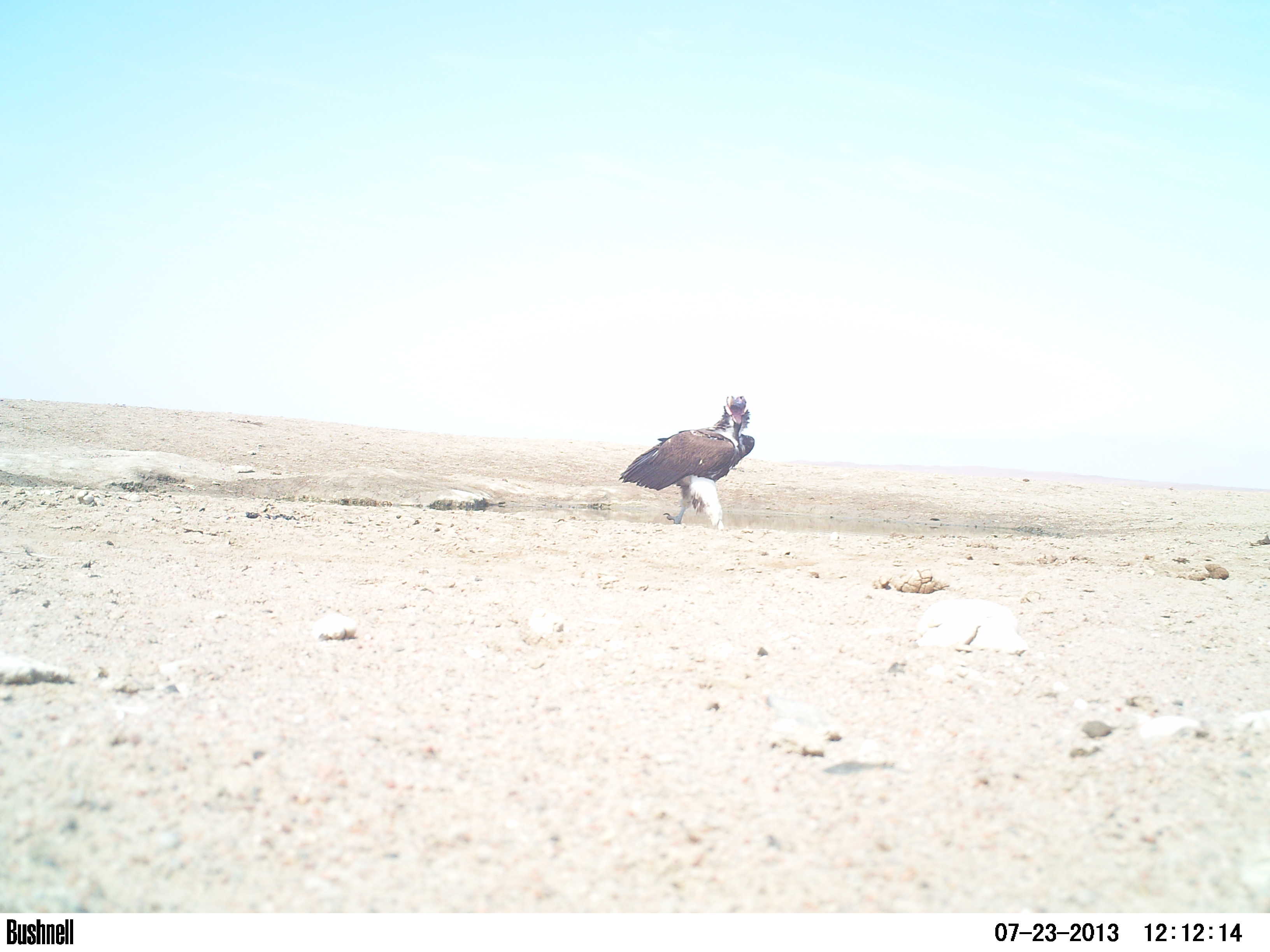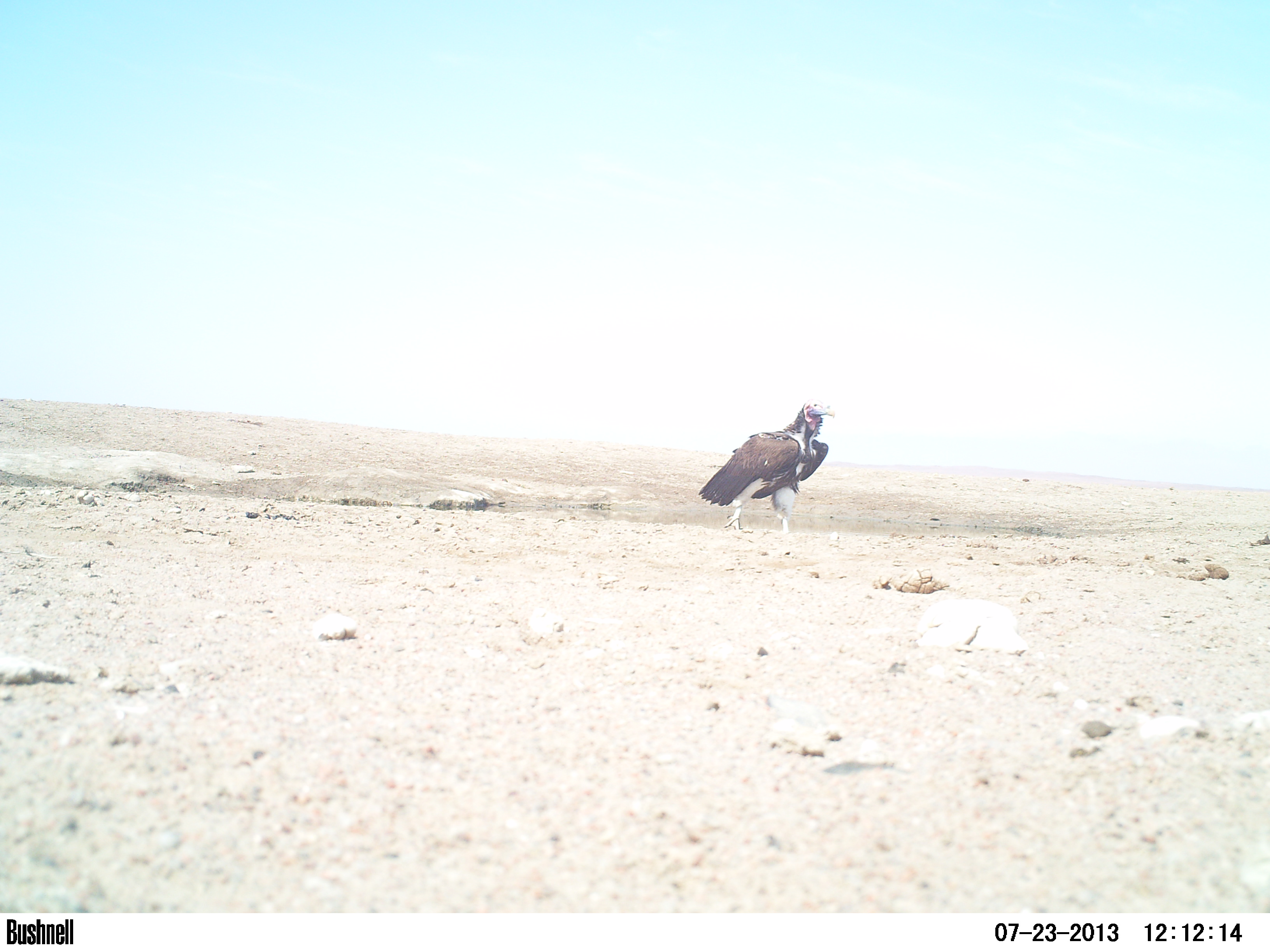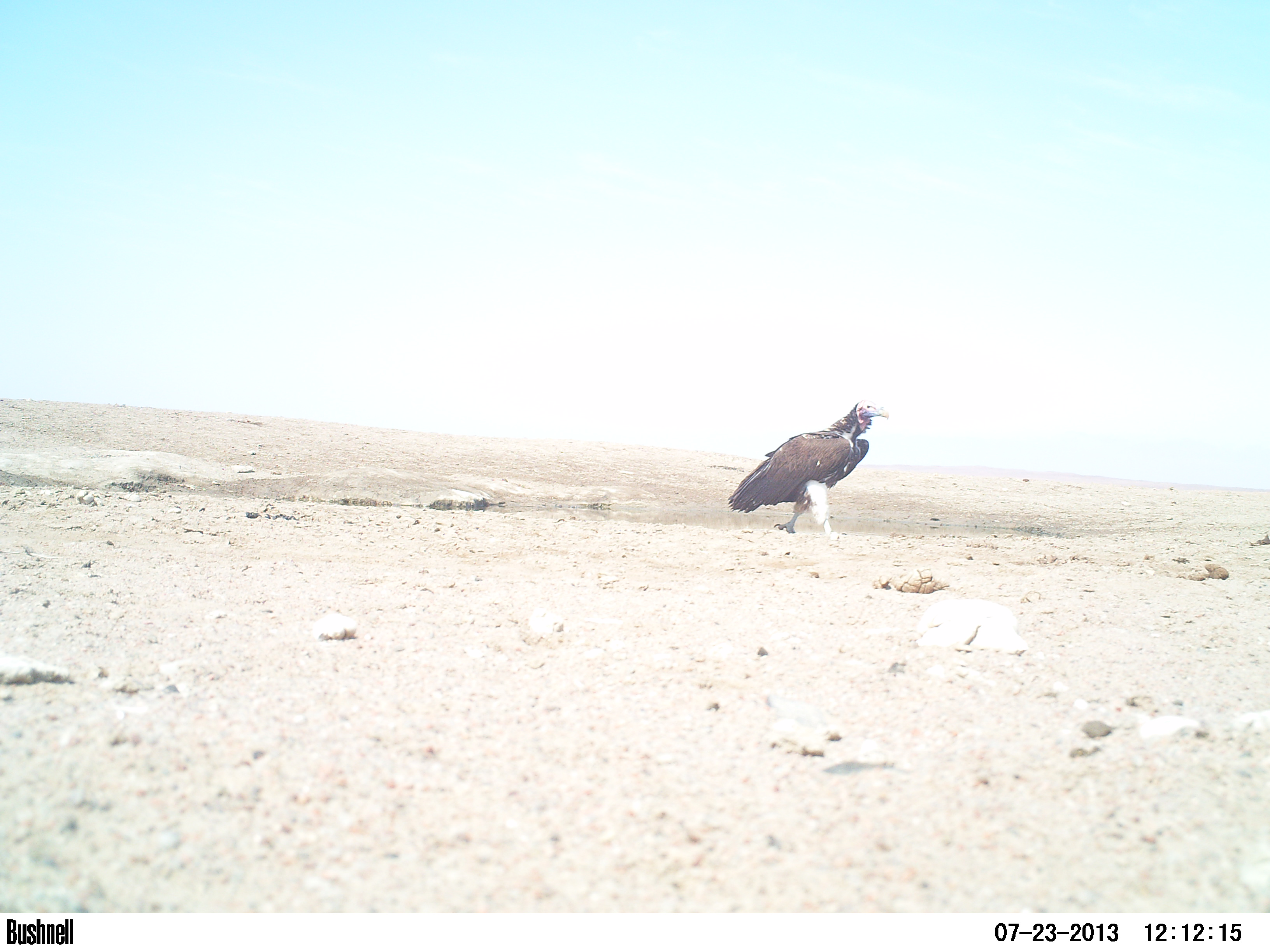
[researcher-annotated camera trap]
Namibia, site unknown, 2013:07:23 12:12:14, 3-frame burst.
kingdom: Animalia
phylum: Chordata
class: Aves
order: Accipitriformes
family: Accipitridae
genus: Torgos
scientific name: Torgos tracheliotos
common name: lappet-faced vulture